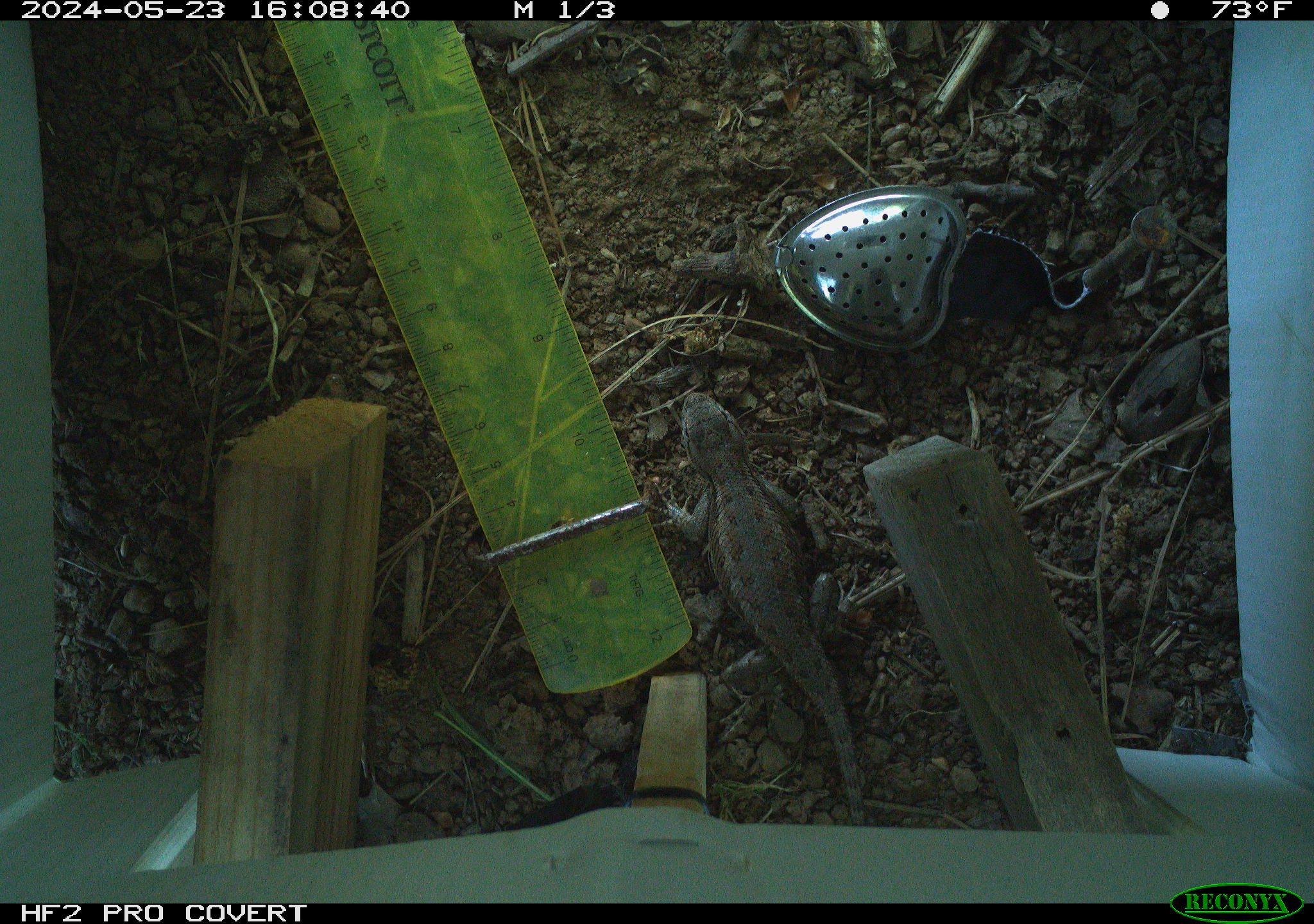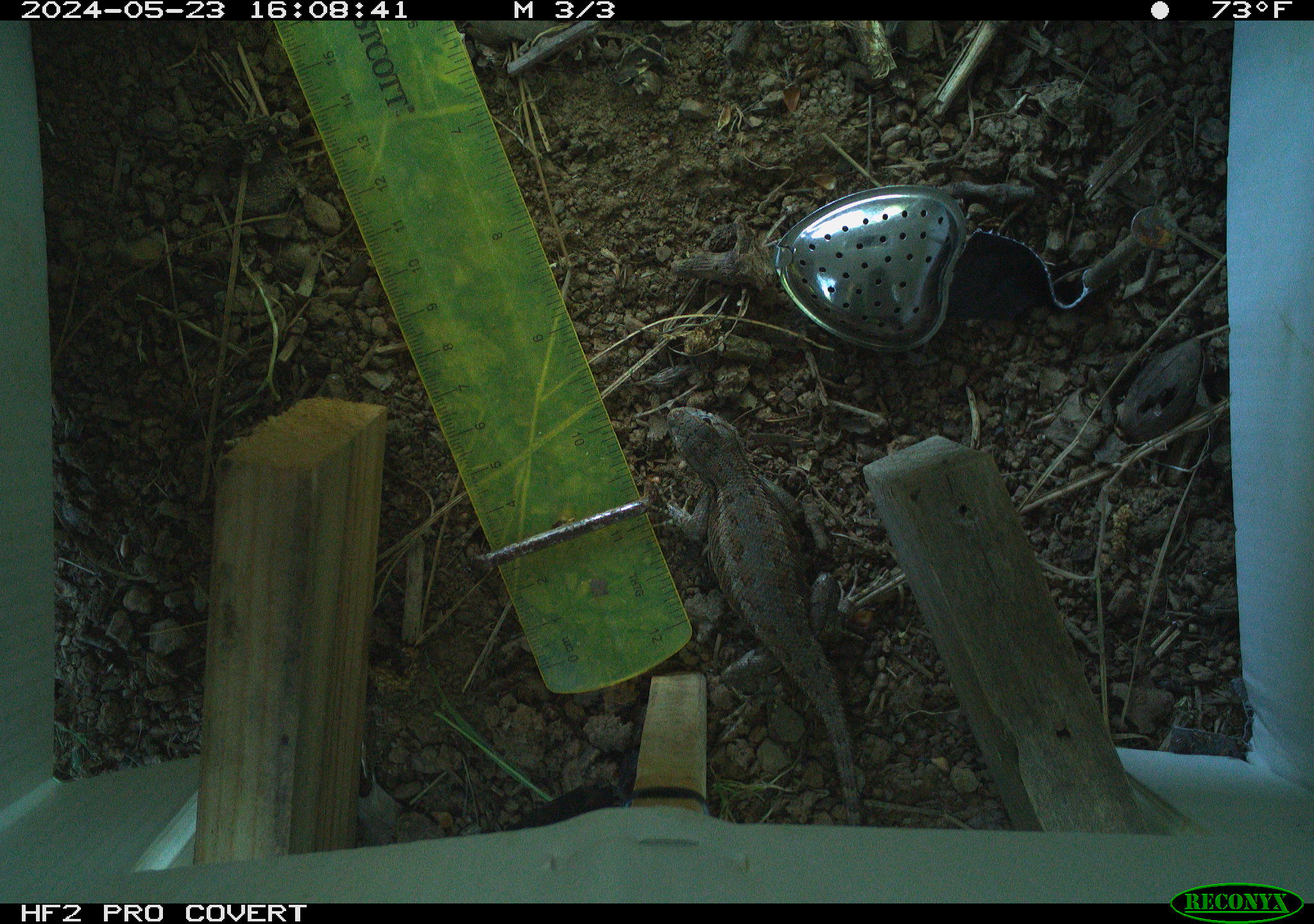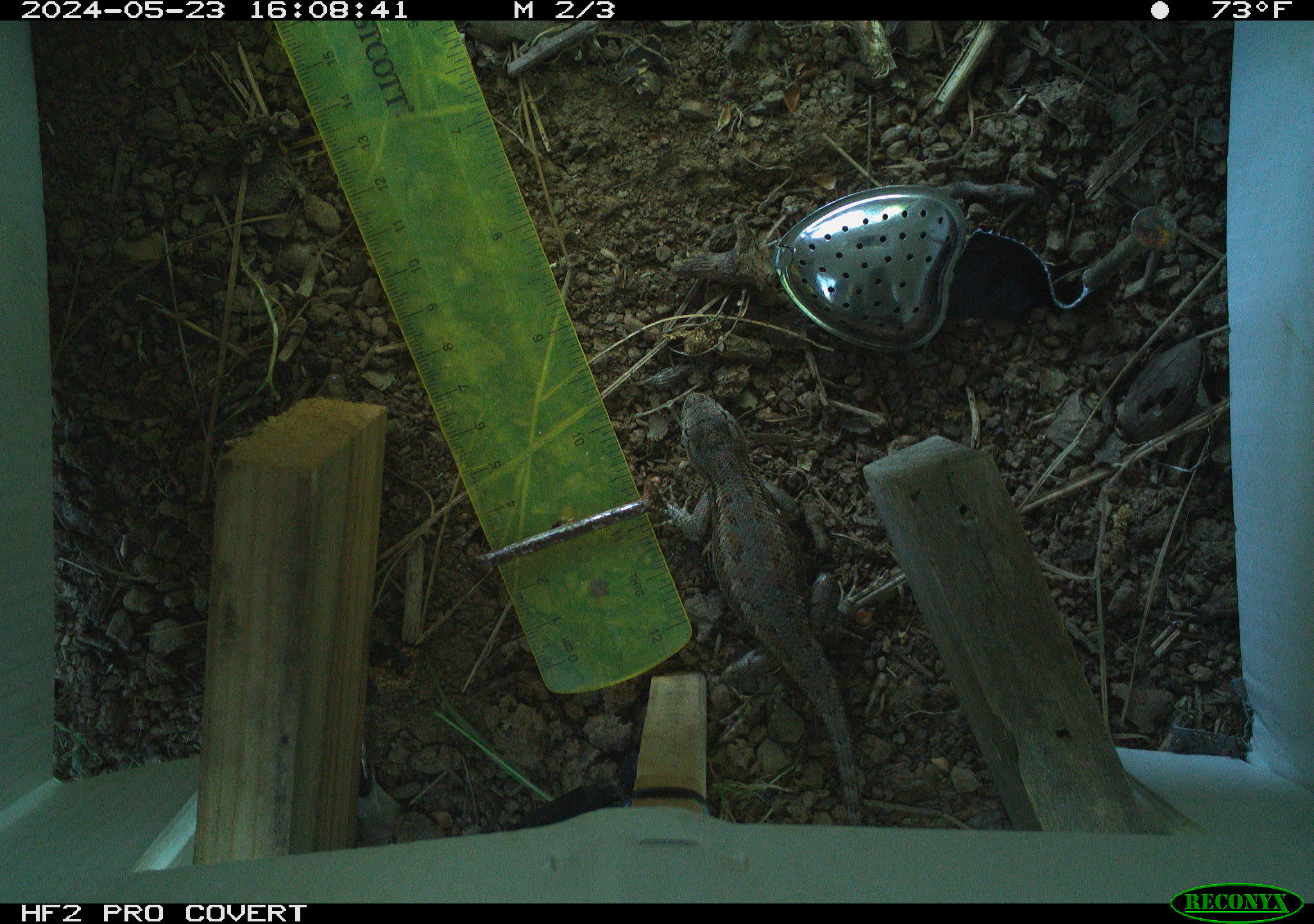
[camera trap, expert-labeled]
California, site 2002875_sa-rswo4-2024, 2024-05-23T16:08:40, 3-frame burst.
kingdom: Animalia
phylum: Chordata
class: Reptilia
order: Squamata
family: Phrynosomatidae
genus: Sceloporus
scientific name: Sceloporus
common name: spiny lizards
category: sceloporus species